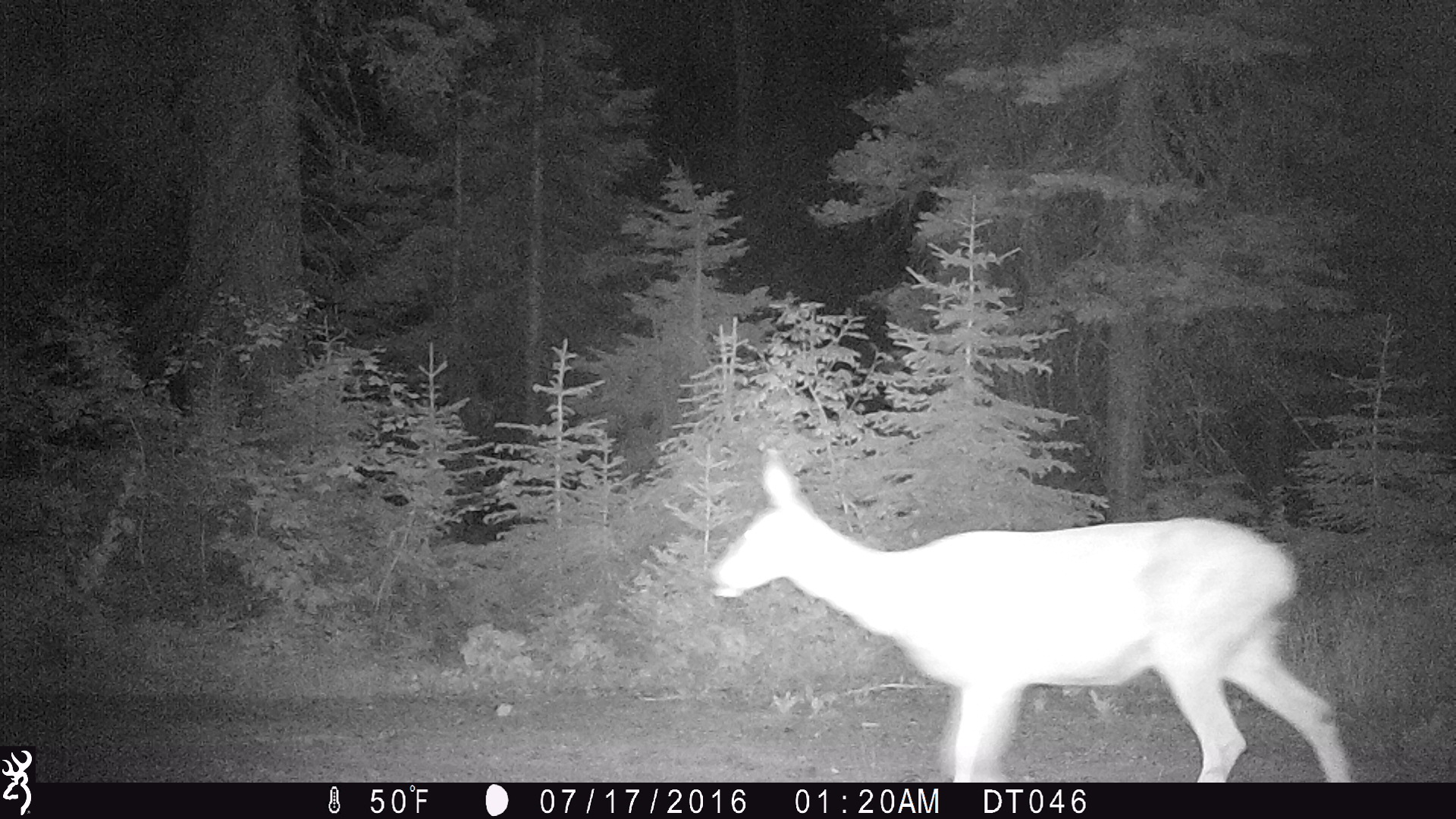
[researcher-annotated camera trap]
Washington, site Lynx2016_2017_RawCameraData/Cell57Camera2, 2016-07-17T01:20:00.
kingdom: Animalia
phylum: Chordata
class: Mammalia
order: Artiodactyla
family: Cervidae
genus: Odocoileus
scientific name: Odocoileus hemionus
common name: mule deer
Odocoileus hemionus (mule deer). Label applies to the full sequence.